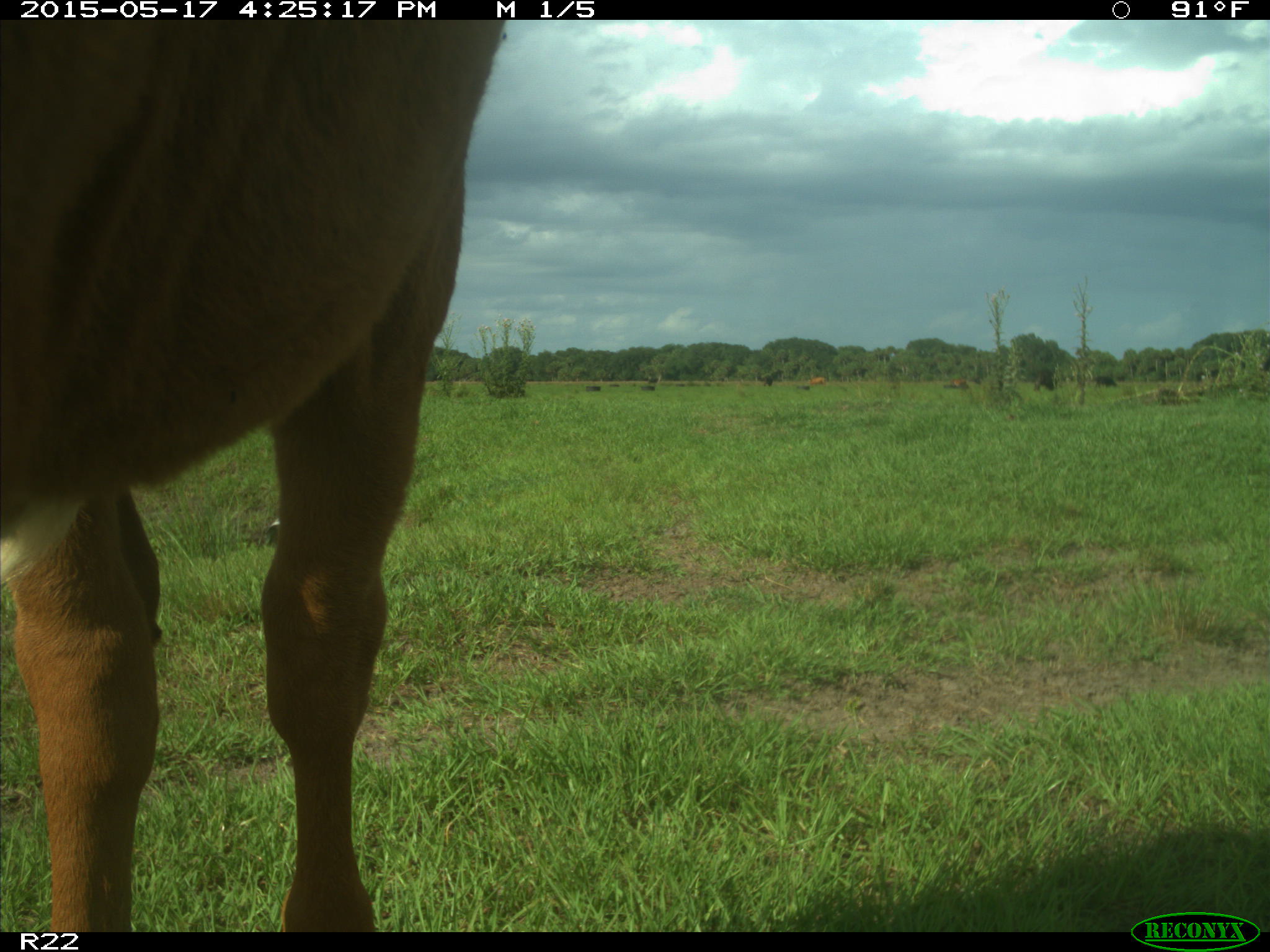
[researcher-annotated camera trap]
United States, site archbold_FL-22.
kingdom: Animalia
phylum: Chordata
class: Mammalia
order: Artiodactyla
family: Bovidae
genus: Bos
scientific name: Bos taurus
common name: domestic cow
Bos taurus (domestic cow).